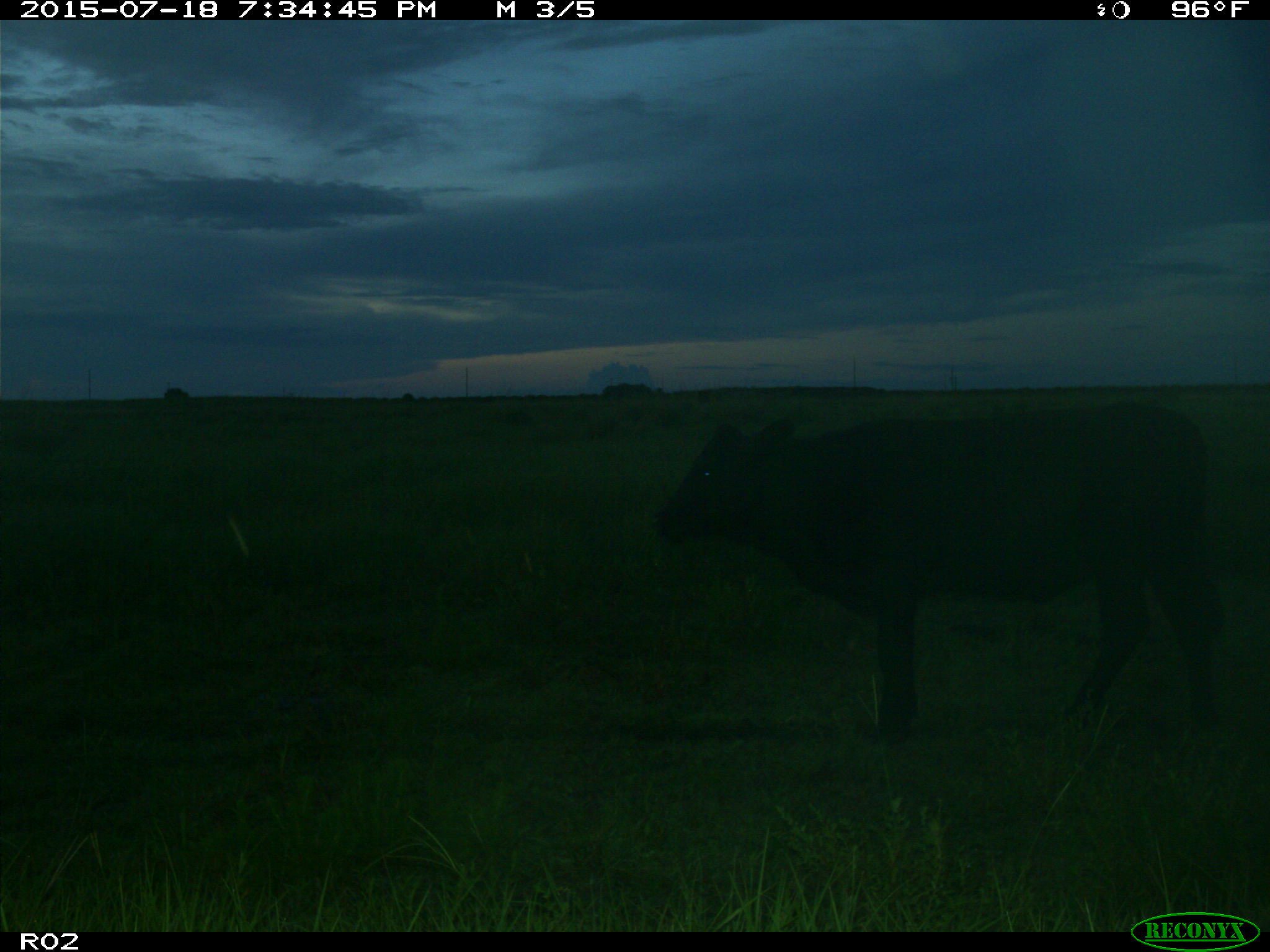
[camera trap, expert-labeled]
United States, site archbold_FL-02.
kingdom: Animalia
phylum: Chordata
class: Mammalia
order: Artiodactyla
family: Bovidae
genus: Bos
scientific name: Bos taurus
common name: domestic cow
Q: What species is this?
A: Bos taurus (domestic cow).